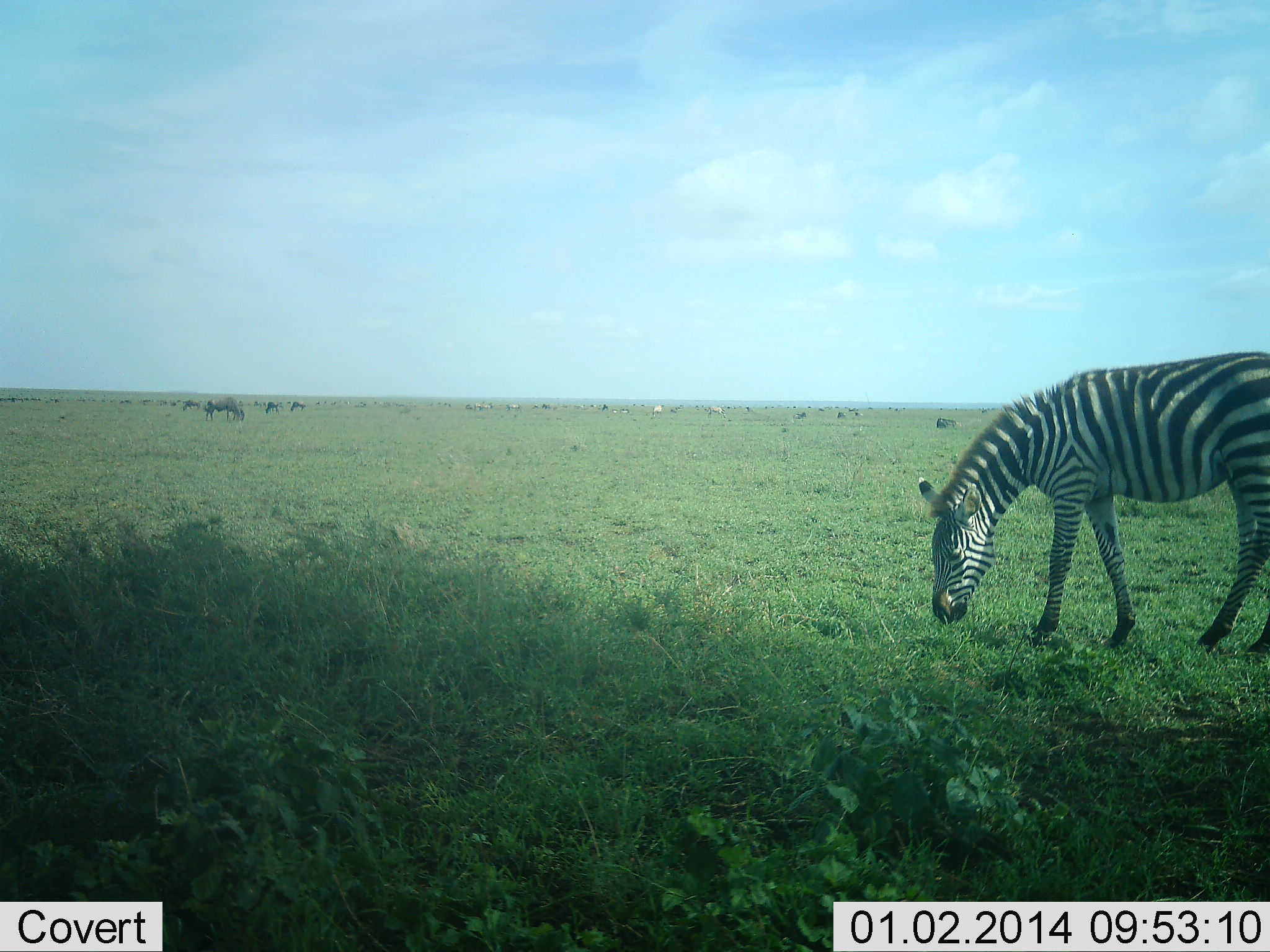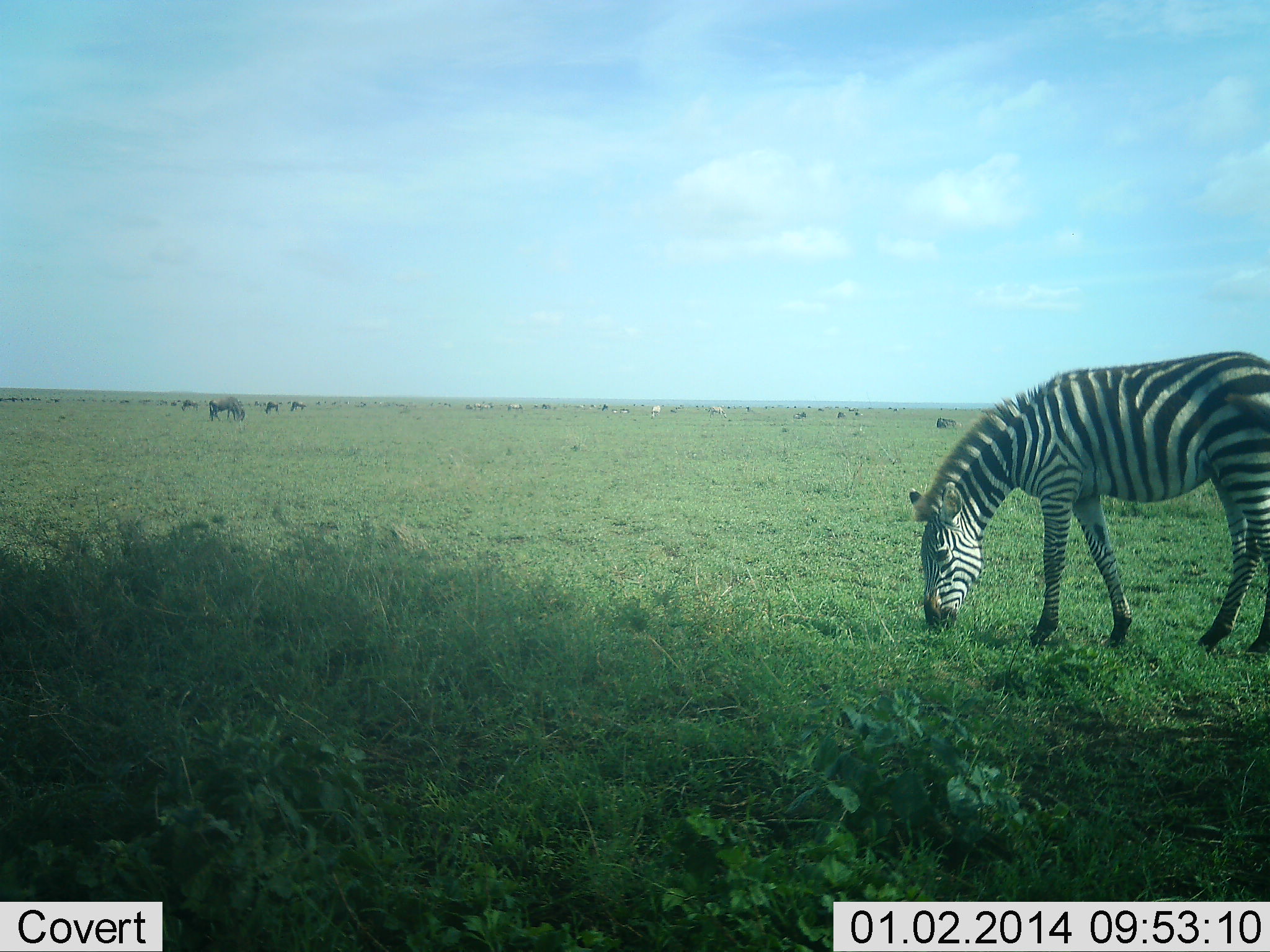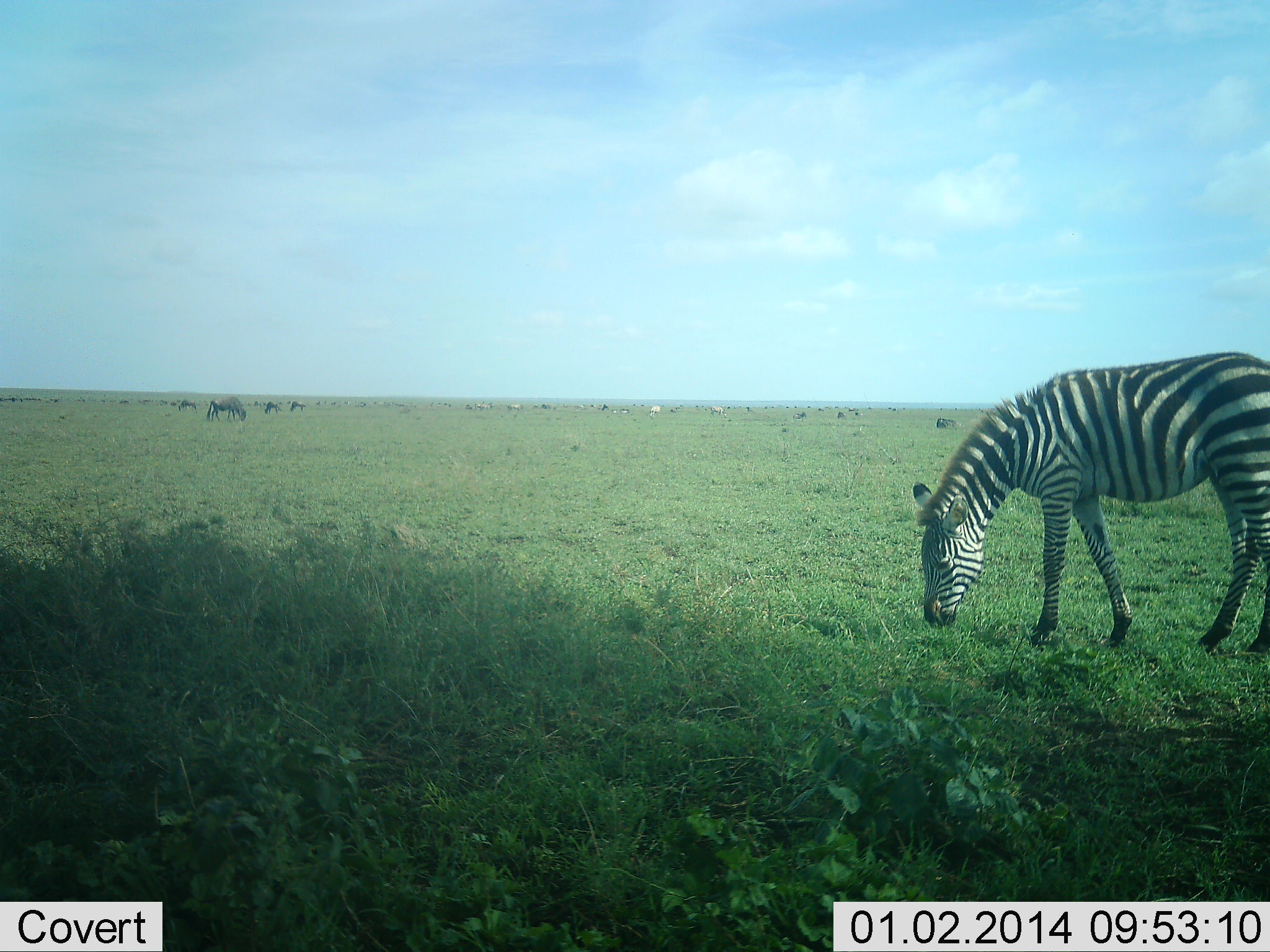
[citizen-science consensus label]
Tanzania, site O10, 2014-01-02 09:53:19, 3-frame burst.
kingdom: Animalia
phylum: Chordata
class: Mammalia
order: Artiodactyla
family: Bovidae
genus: Connochaetes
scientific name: Connochaetes taurinus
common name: blue wildebeest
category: wildebeest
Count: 11-50.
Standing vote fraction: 27%.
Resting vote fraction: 0%.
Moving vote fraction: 18%.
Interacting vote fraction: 0%.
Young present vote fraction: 0%.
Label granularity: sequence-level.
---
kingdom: Animalia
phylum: Chordata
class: Mammalia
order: Perissodactyla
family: Equidae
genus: Equus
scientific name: Equus quagga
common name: plains zebra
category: zebra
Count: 1.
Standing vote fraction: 12%.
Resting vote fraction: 0%.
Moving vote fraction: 6%.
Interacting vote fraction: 0%.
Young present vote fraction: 0%.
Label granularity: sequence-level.